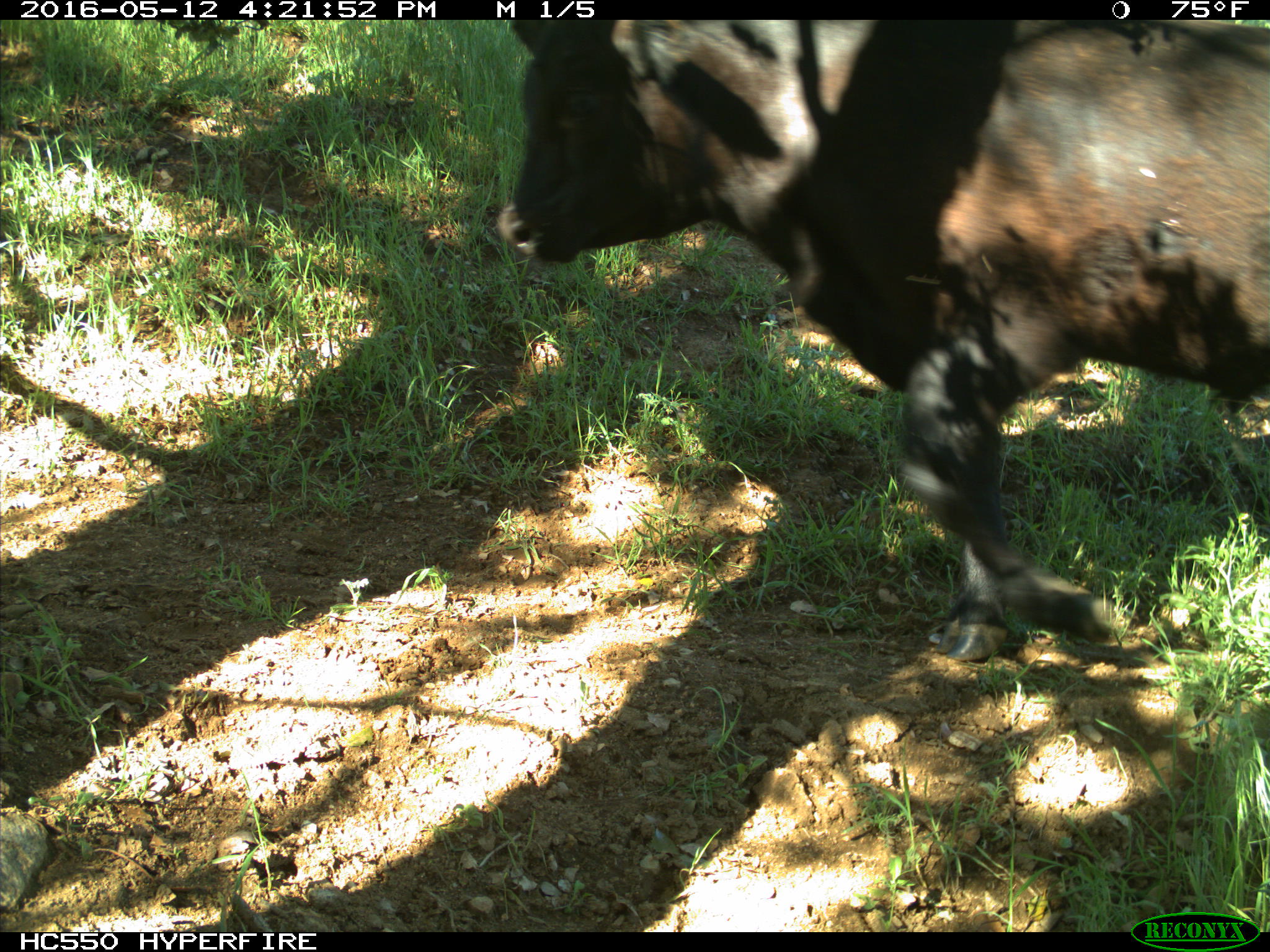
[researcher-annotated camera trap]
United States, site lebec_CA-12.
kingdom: Animalia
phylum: Chordata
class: Mammalia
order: Artiodactyla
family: Bovidae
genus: Bos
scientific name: Bos taurus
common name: domestic cow